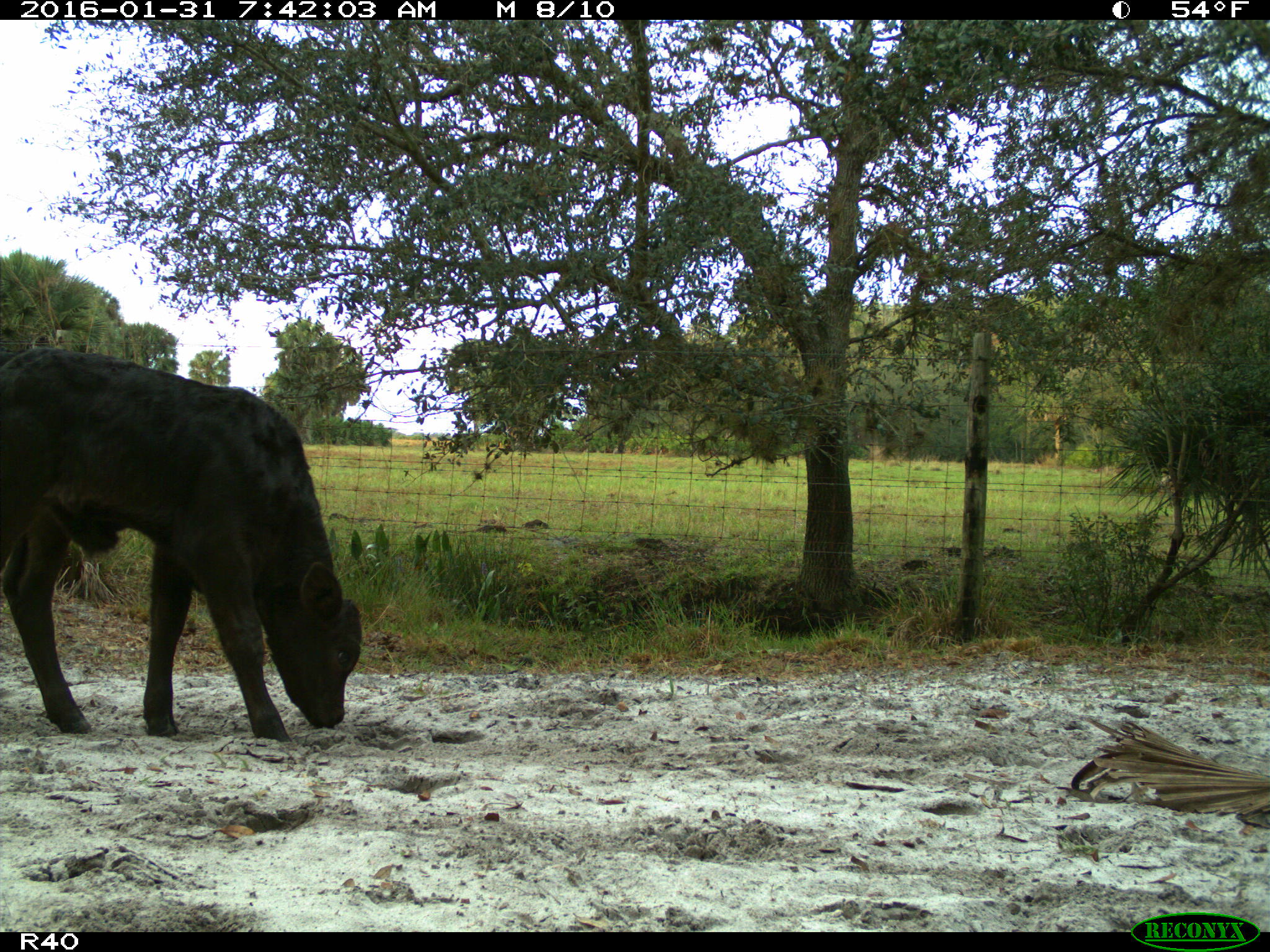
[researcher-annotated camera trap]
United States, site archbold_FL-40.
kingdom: Animalia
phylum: Chordata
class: Mammalia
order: Artiodactyla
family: Bovidae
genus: Bos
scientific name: Bos taurus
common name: domestic cow